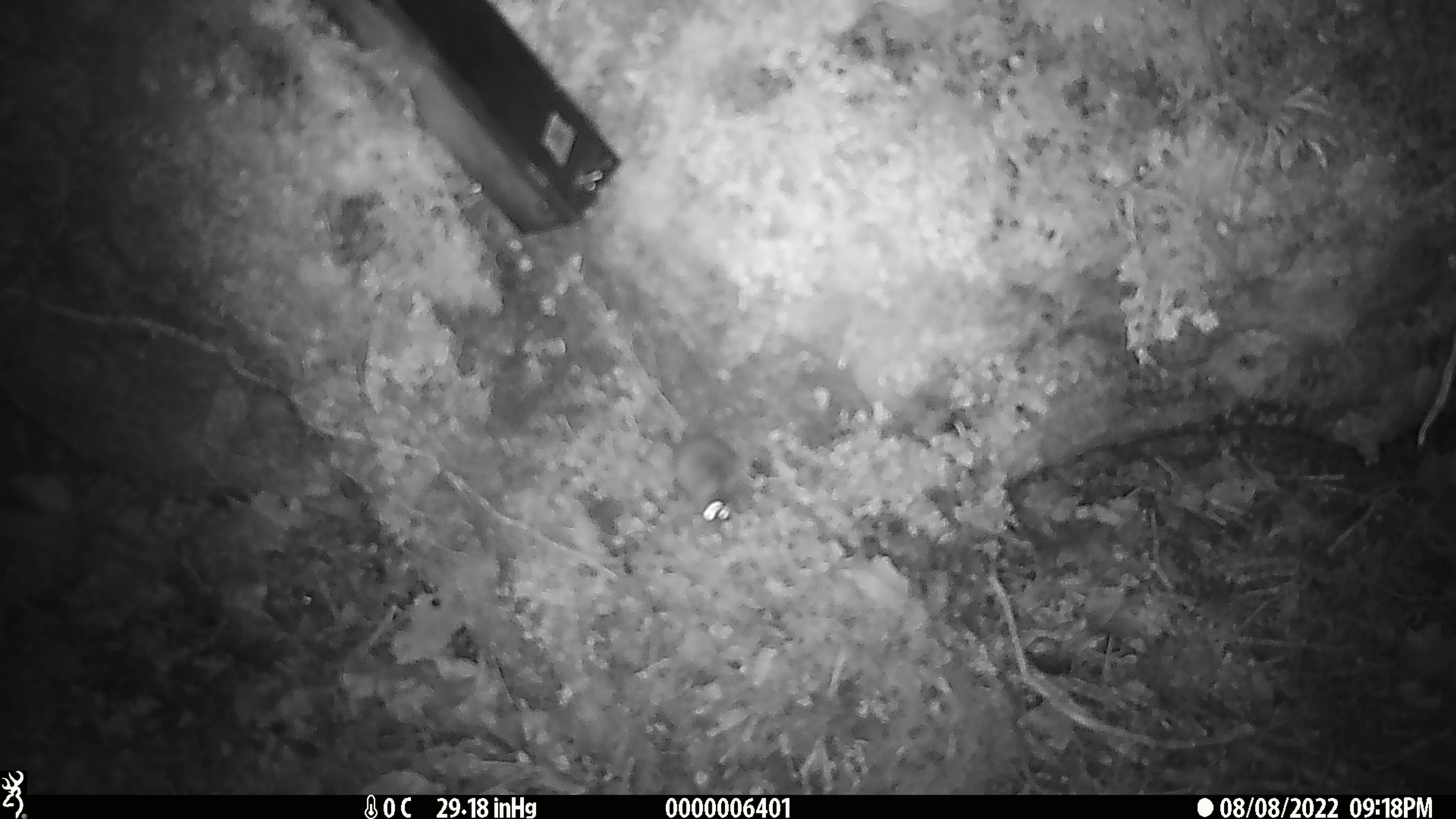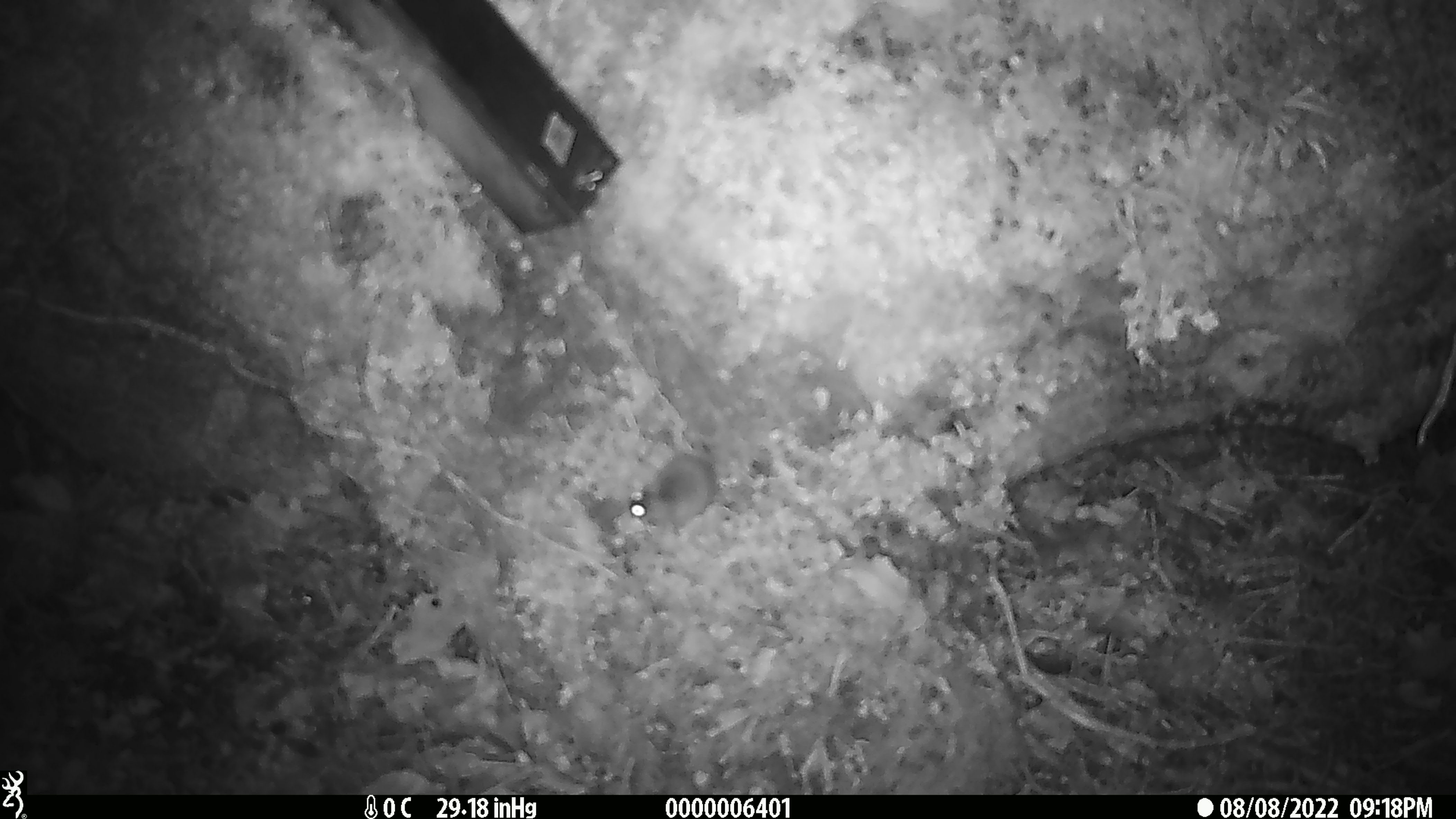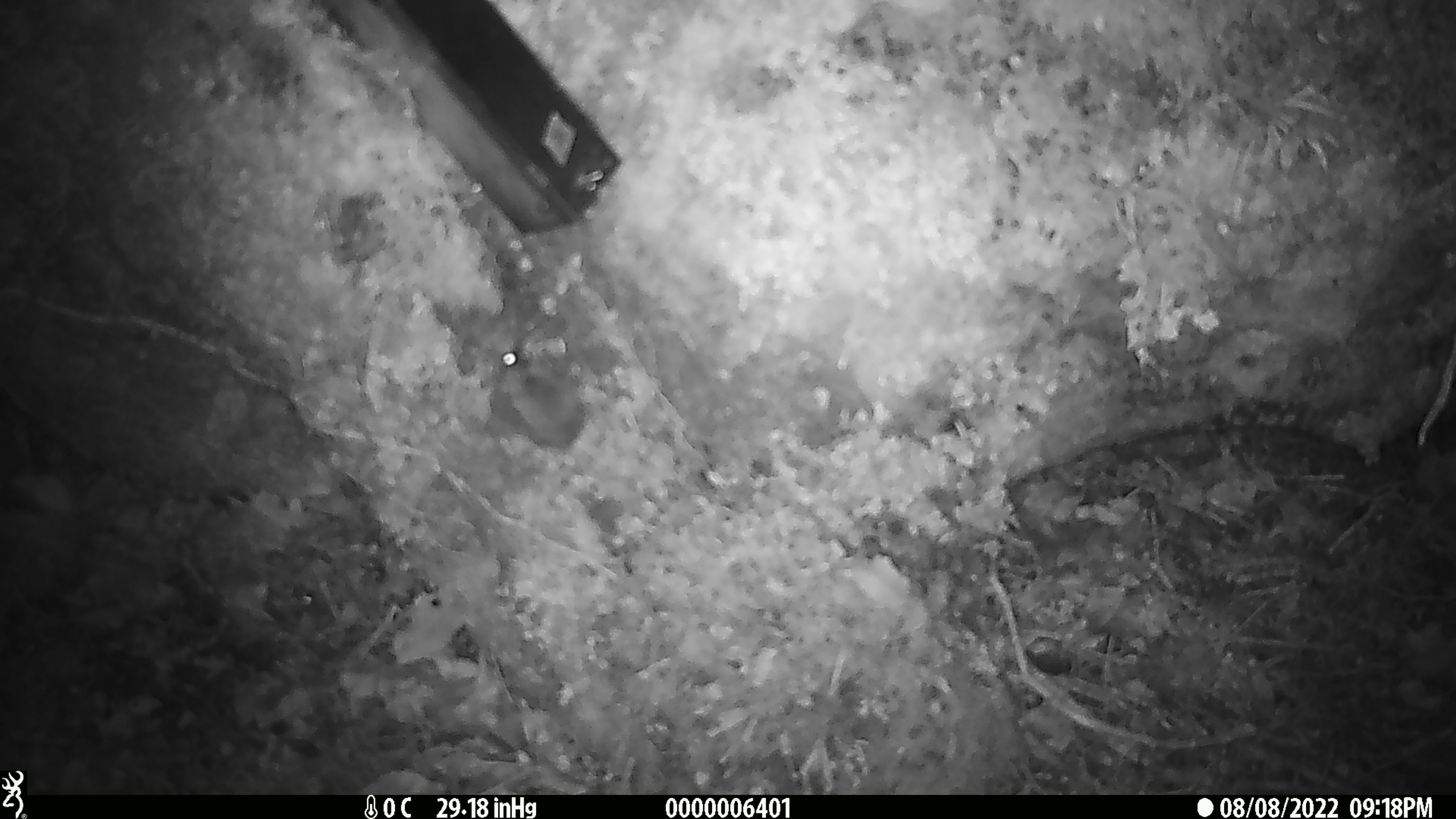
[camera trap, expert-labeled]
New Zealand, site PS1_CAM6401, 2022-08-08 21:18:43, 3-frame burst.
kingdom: Animalia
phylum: Chordata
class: Mammalia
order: Rodentia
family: Muridae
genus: Mus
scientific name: Mus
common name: mouse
Mouse (Mus).